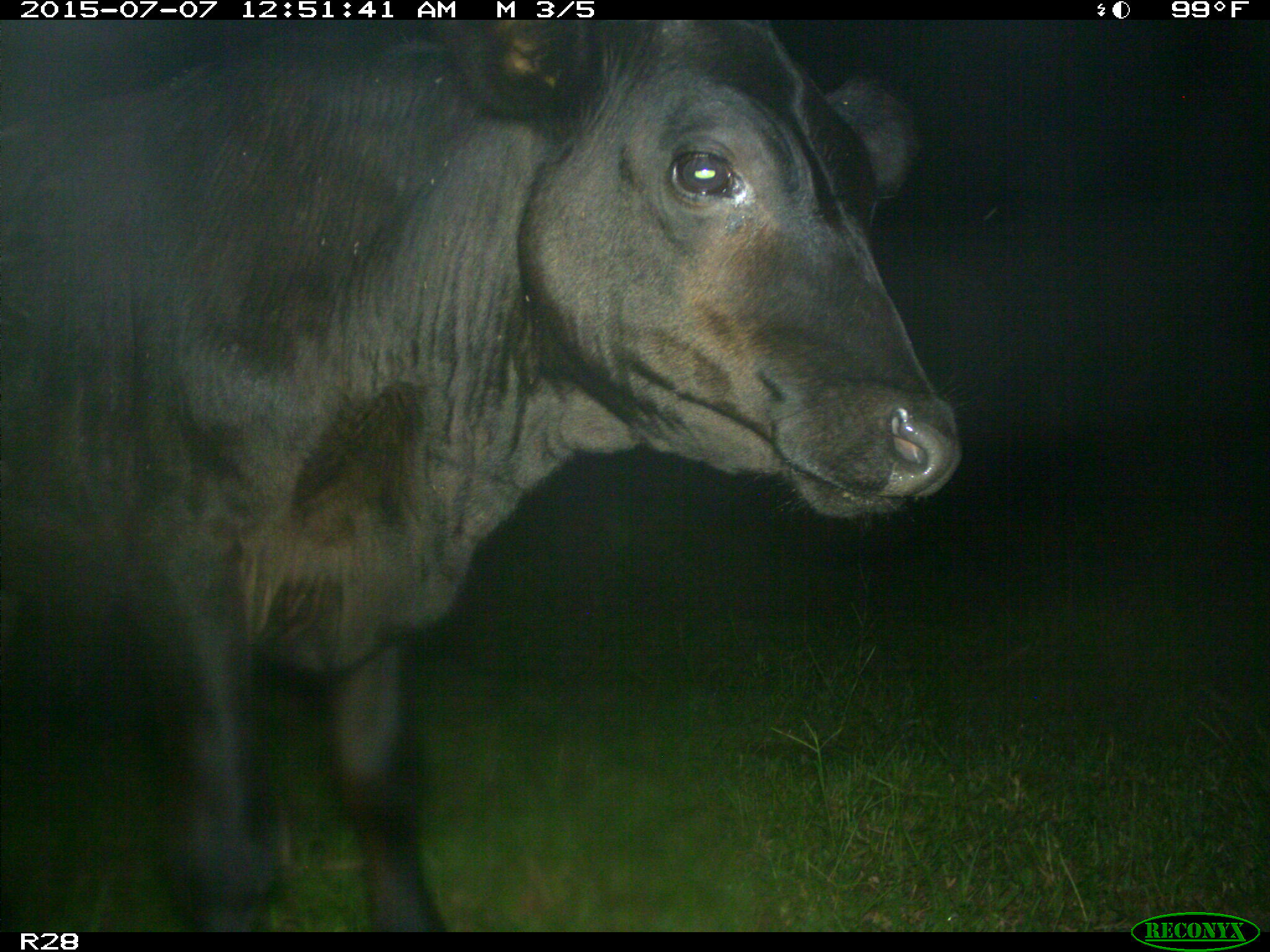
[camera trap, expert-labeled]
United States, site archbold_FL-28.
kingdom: Animalia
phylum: Chordata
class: Mammalia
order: Artiodactyla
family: Bovidae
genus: Bos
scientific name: Bos taurus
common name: domestic cow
Bos taurus (domestic cow).